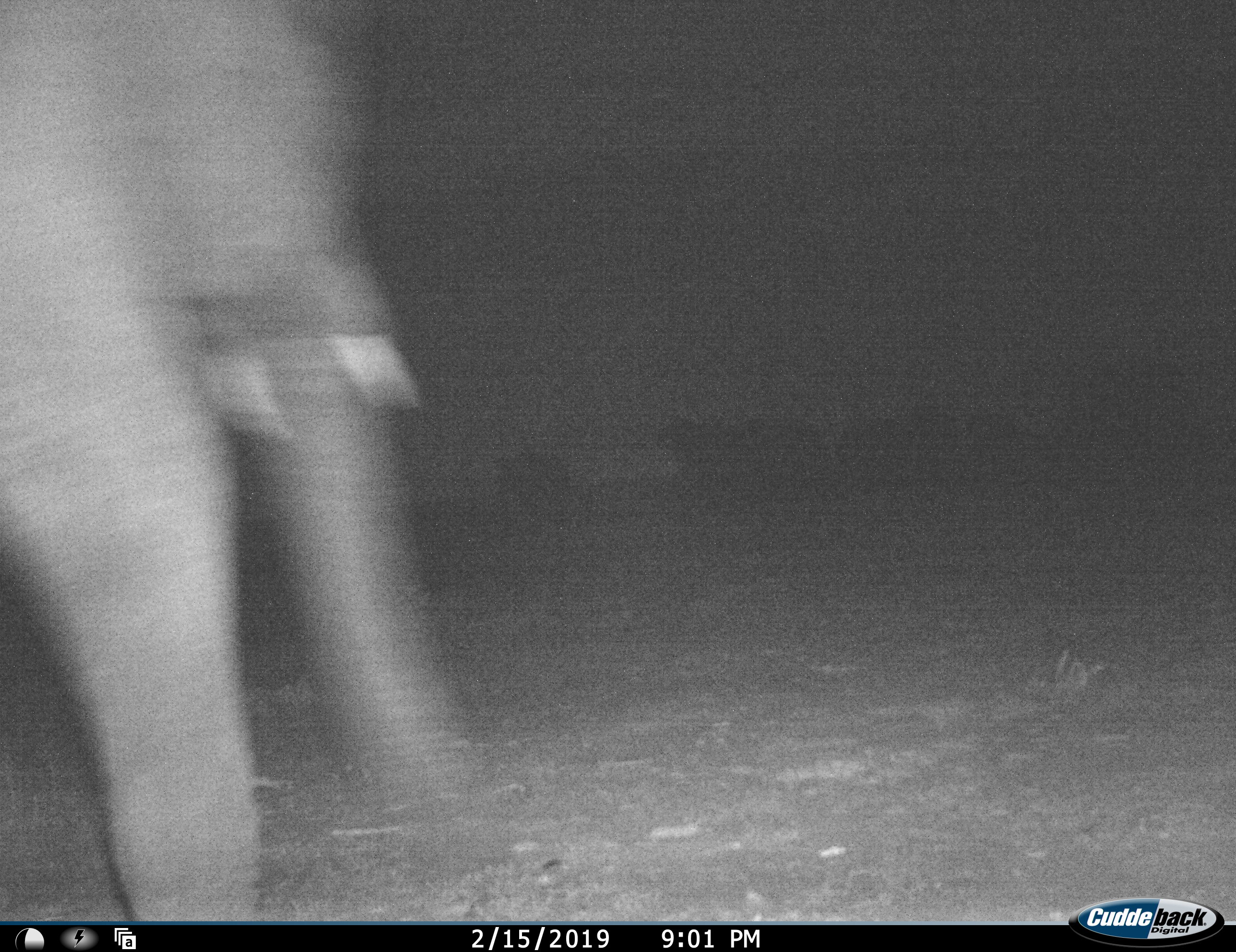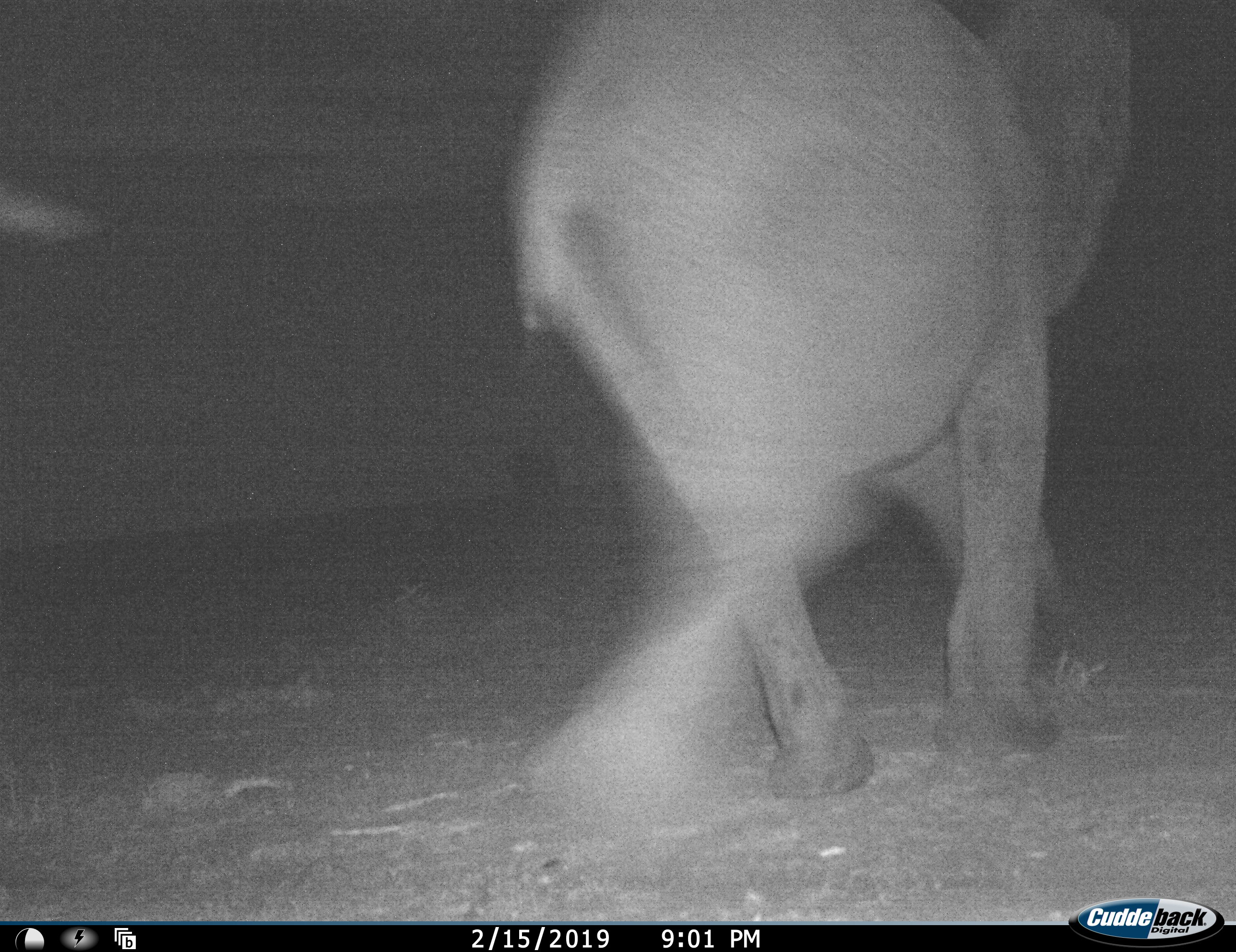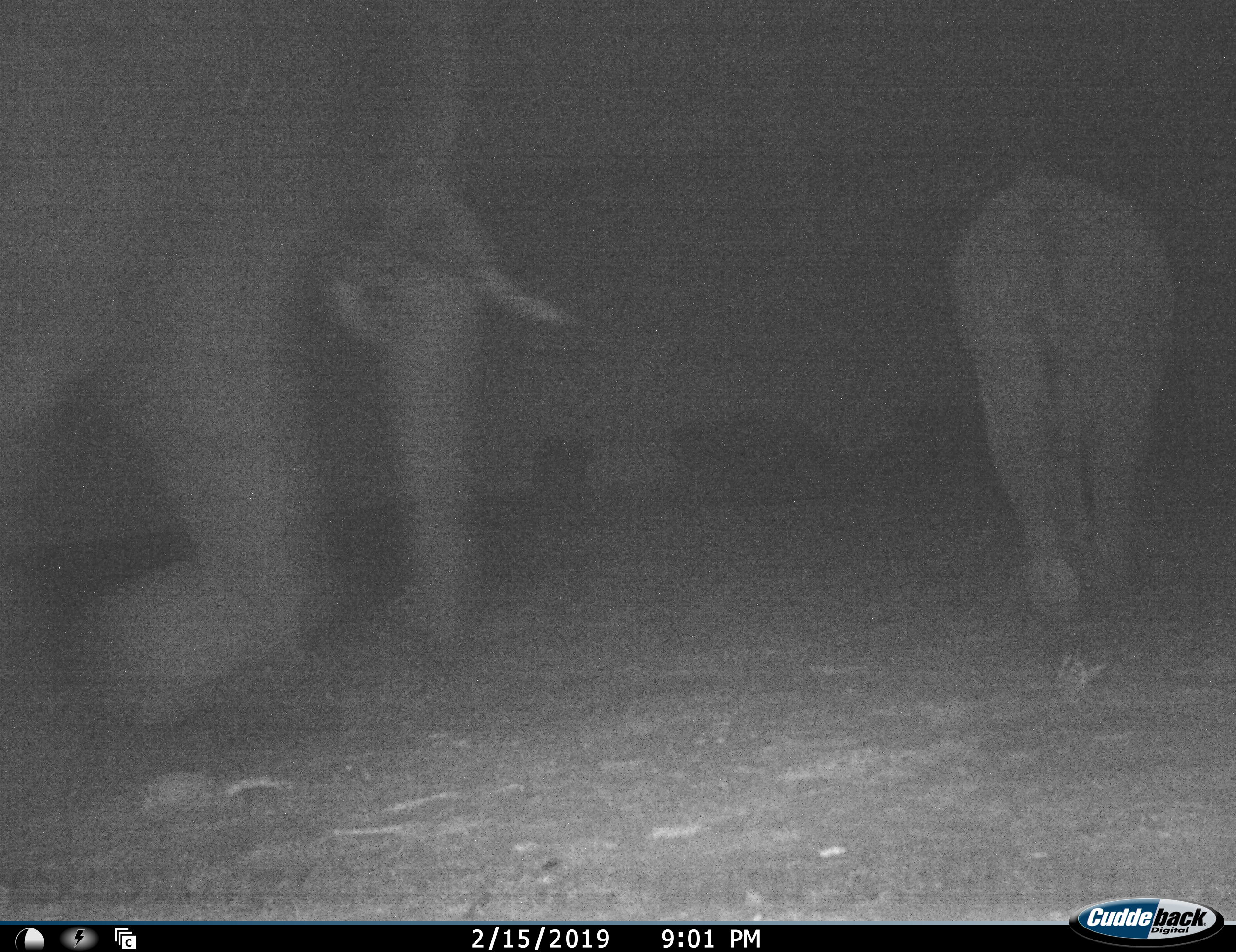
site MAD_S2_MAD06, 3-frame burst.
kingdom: Animalia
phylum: Chordata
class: Mammalia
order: Proboscidea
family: Elephantidae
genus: Loxodonta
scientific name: Loxodonta africana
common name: african bush elephant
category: elephant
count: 2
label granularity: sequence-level